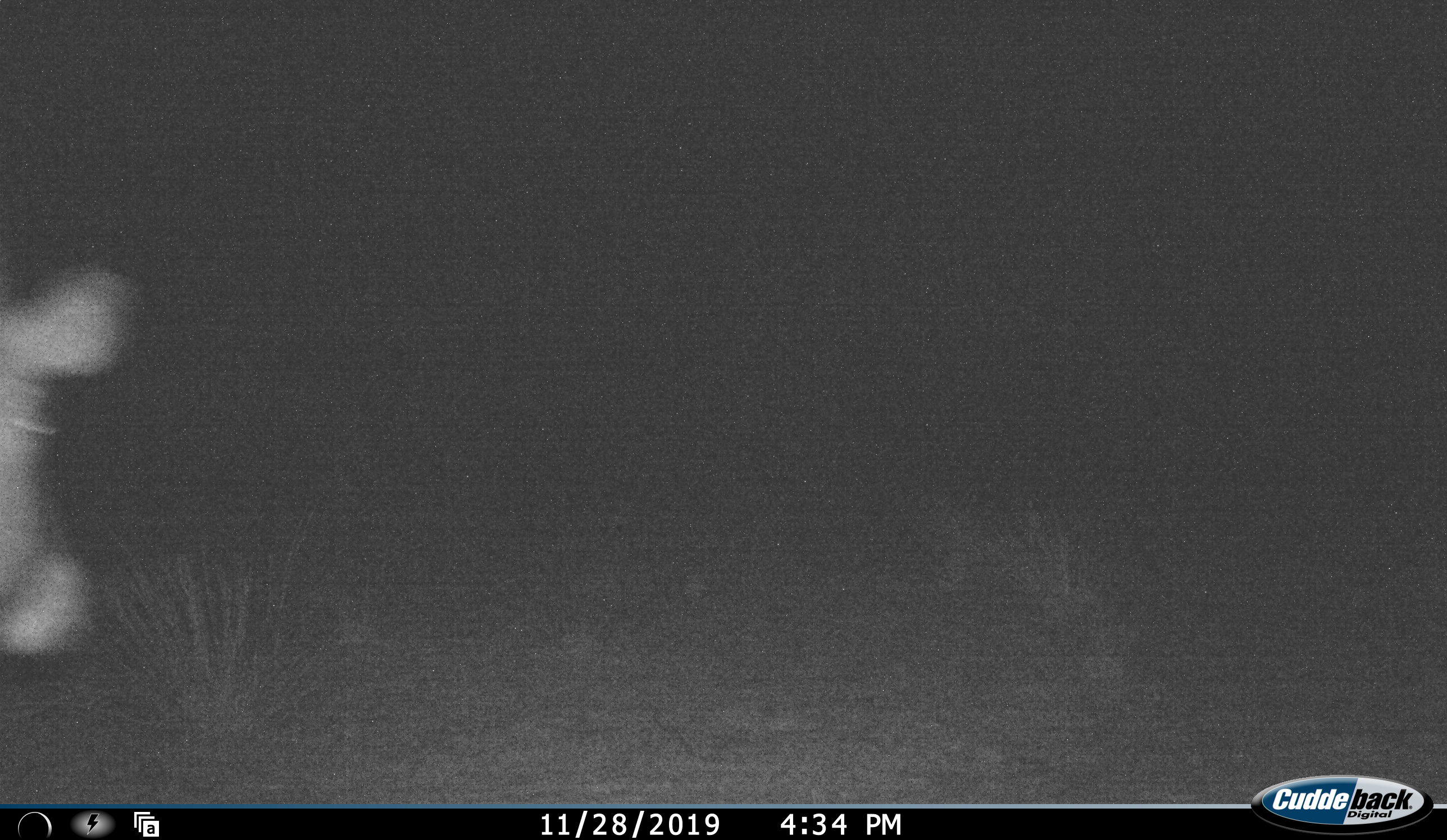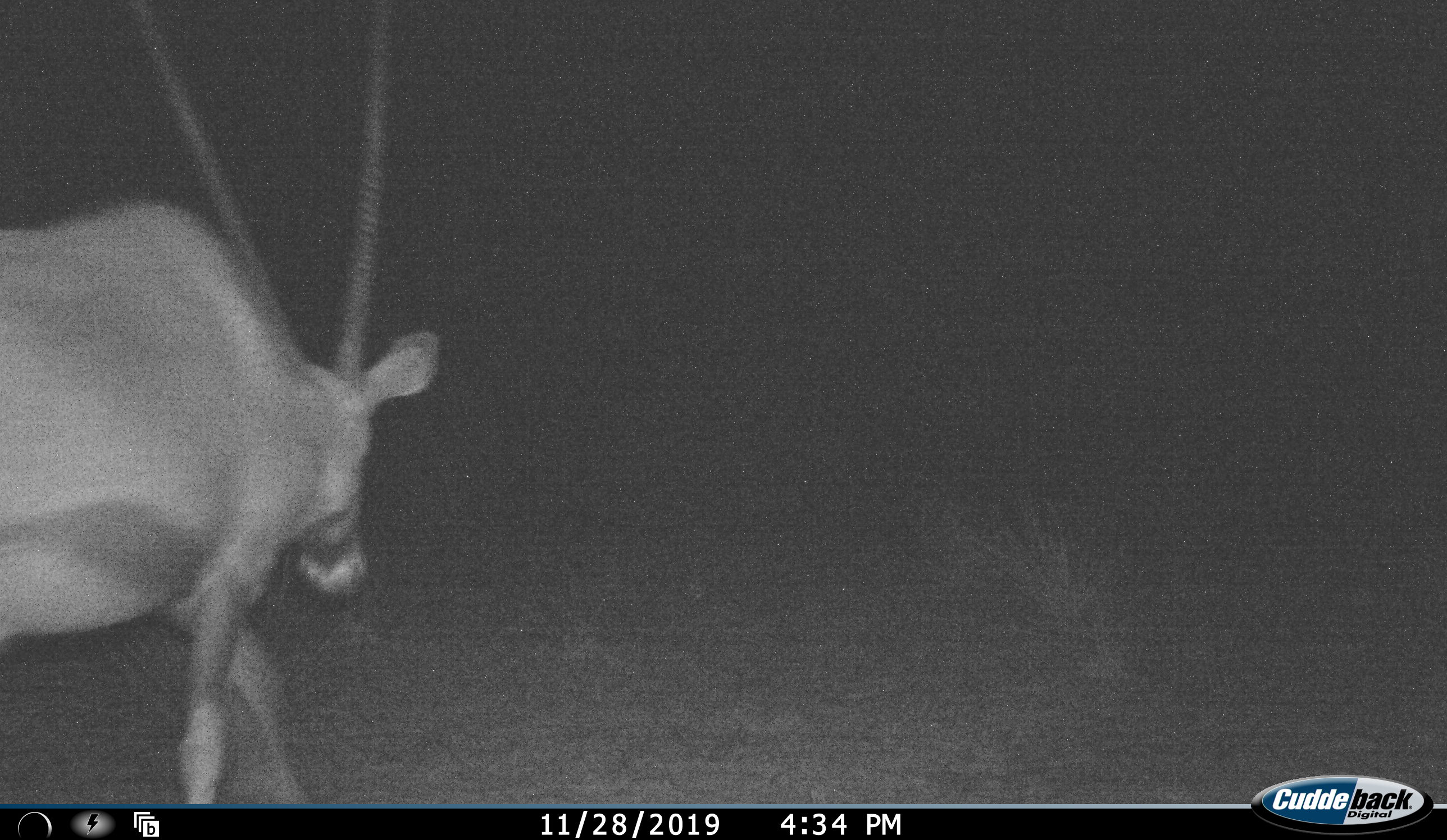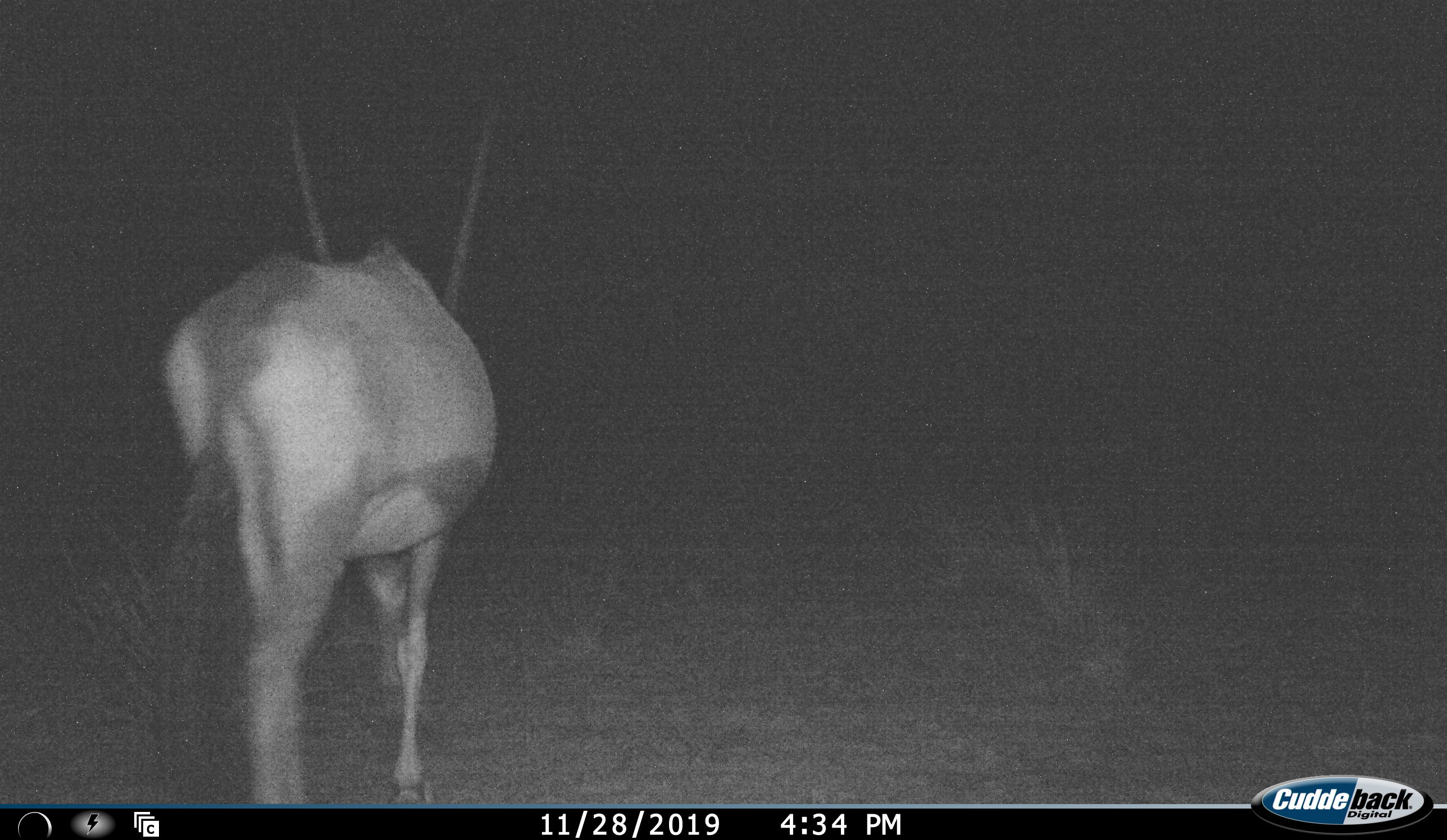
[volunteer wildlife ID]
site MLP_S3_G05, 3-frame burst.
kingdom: Animalia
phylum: Chordata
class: Mammalia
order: Artiodactyla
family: Bovidae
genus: Oryx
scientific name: Oryx gazella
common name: gemsbok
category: oryx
Oryx (gemsbok) (Oryx gazella), count 1. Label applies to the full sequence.